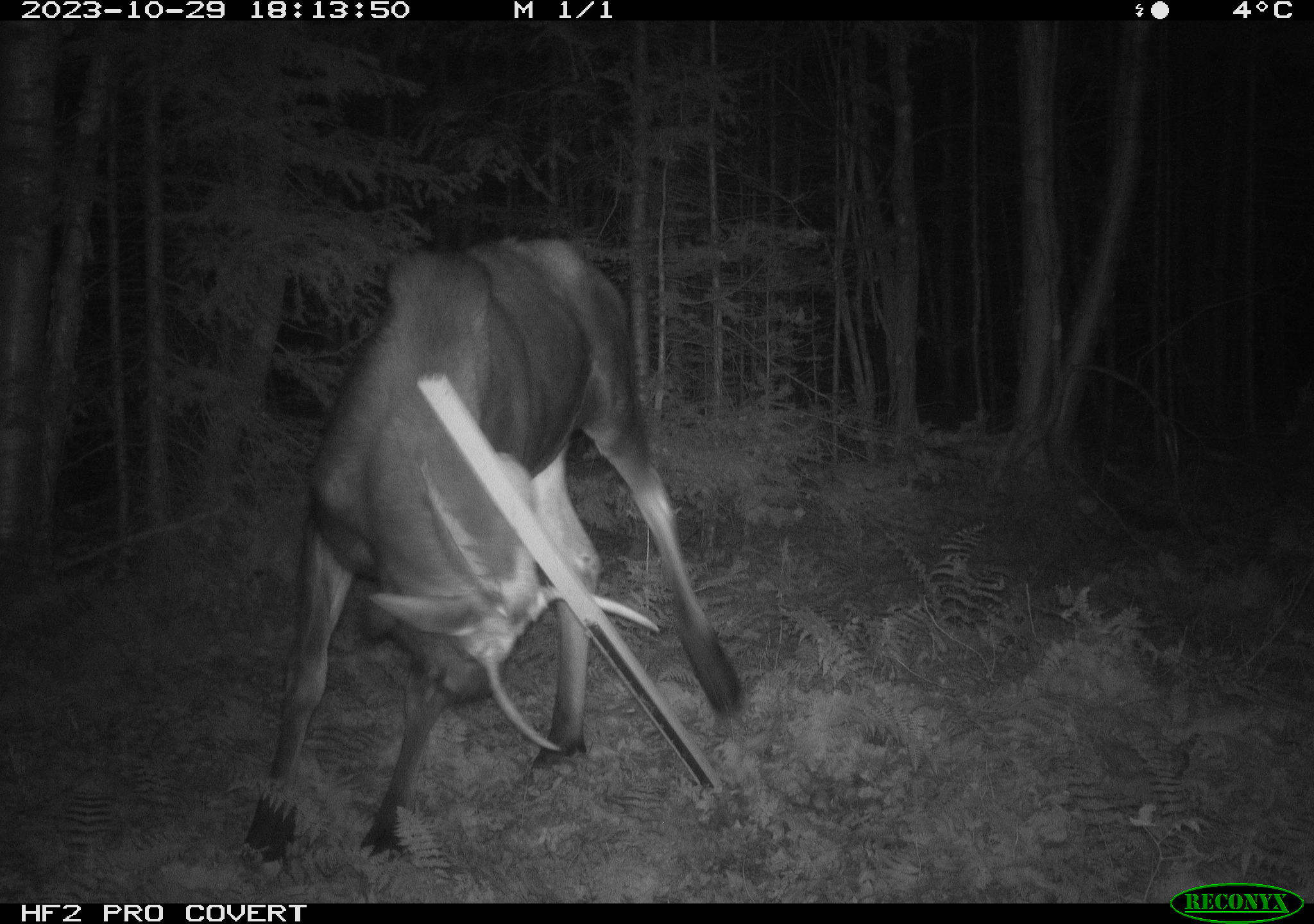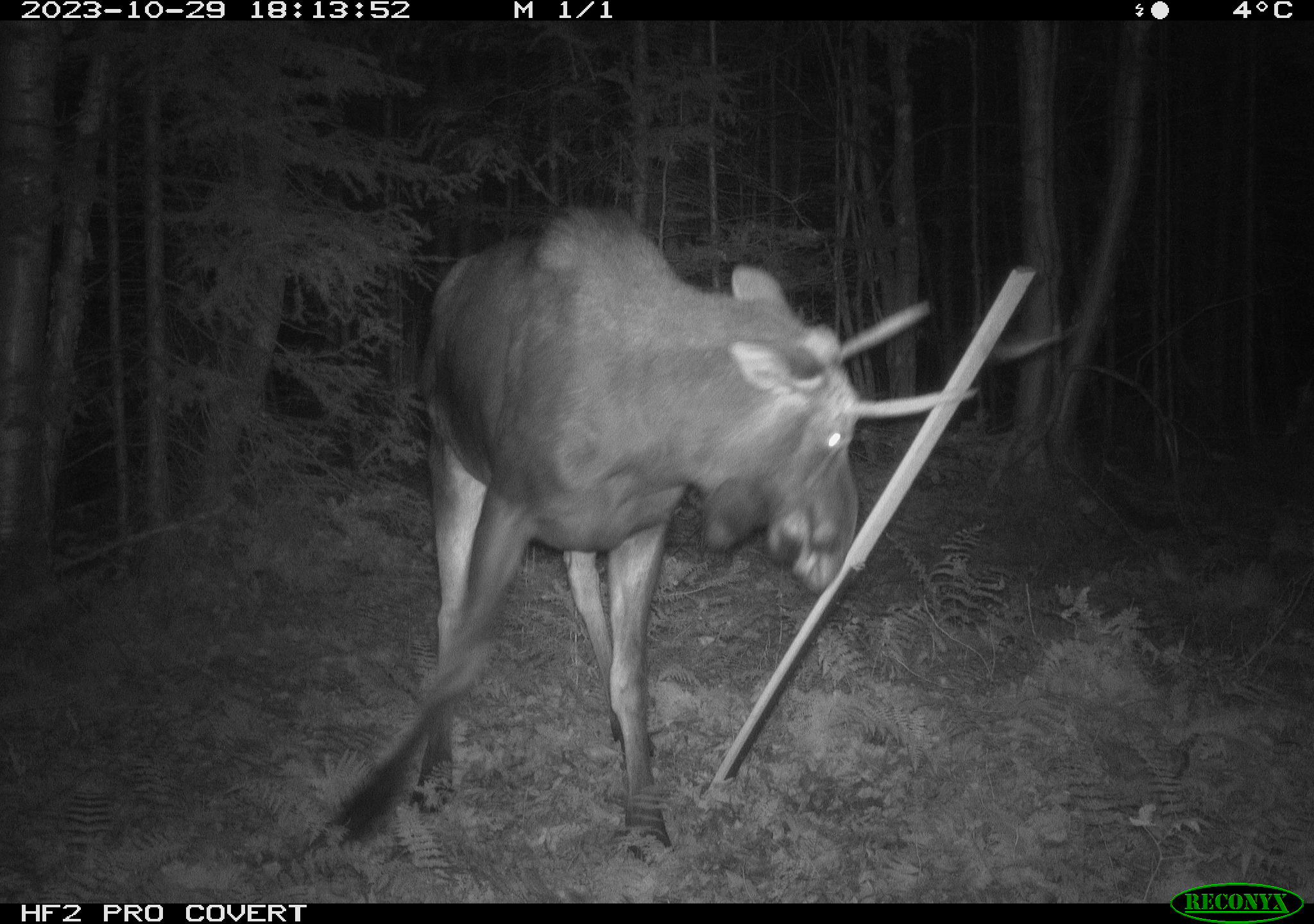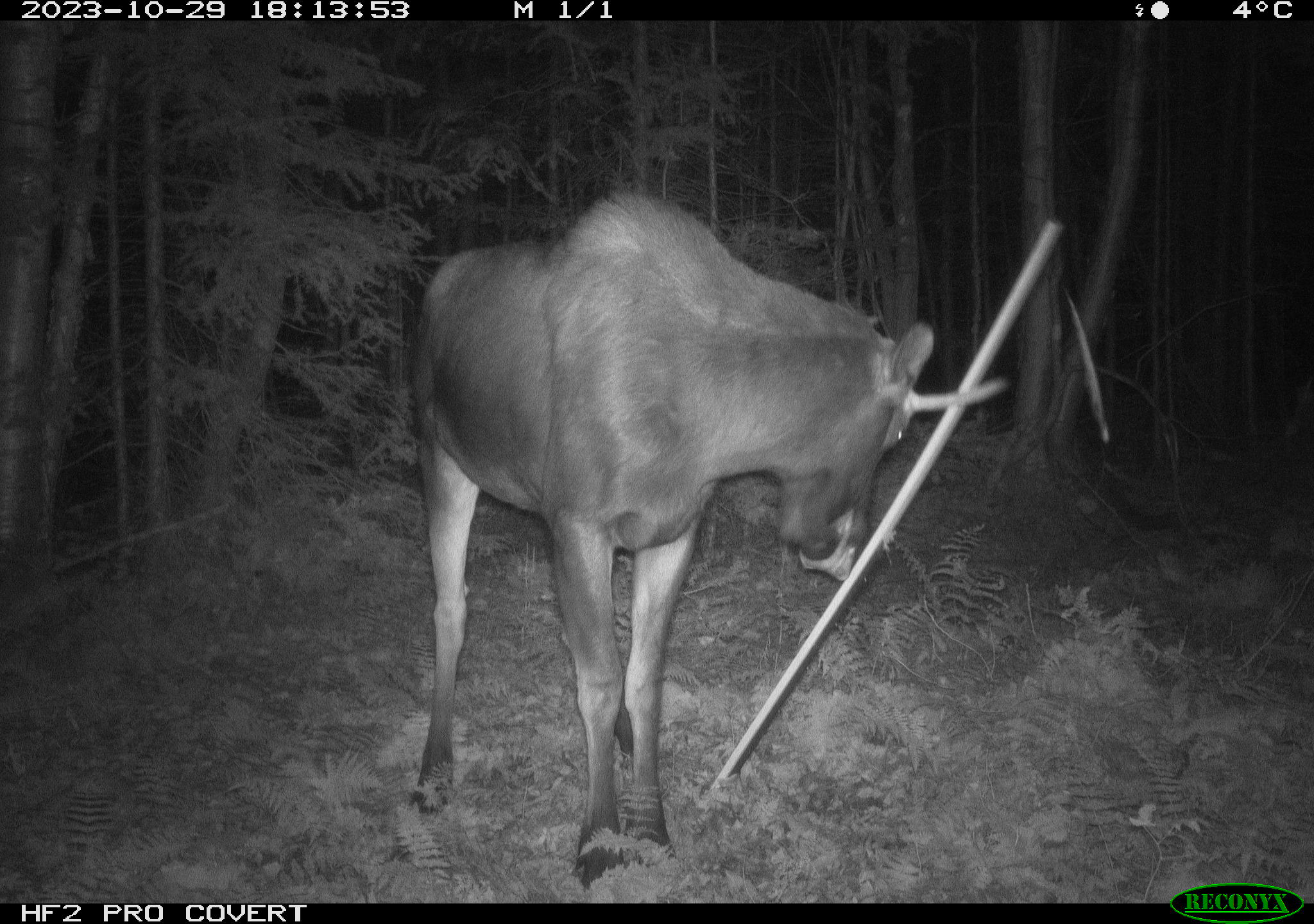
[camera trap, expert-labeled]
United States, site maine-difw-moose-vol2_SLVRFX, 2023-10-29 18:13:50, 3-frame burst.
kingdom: Animalia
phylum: Chordata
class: Mammalia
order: Artiodactyla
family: Cervidae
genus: Alces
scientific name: Alces alces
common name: moose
Moose (Alces alces).